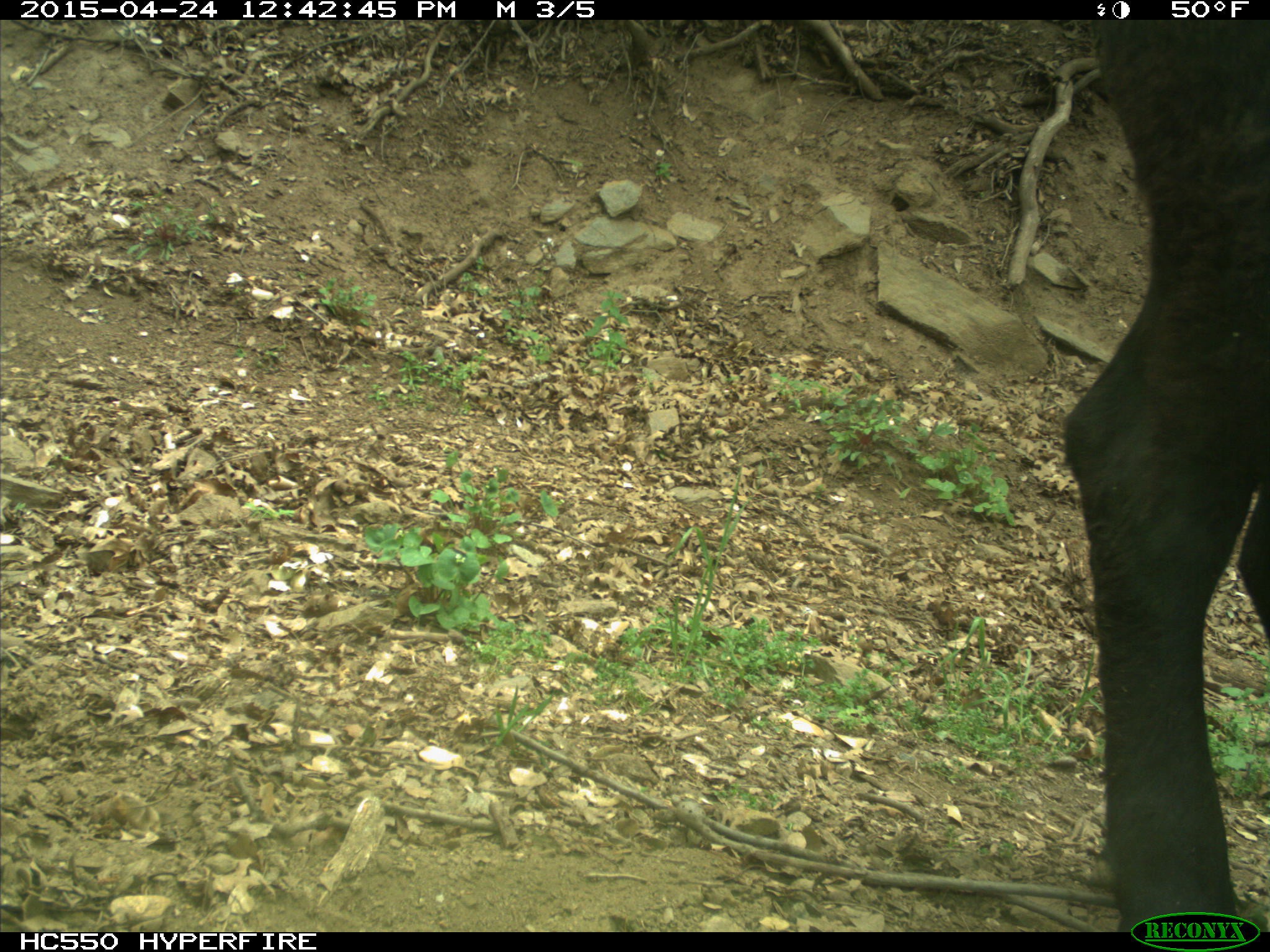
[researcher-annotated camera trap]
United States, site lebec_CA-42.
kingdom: Animalia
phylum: Chordata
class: Mammalia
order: Artiodactyla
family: Bovidae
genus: Bos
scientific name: Bos taurus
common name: domestic cow